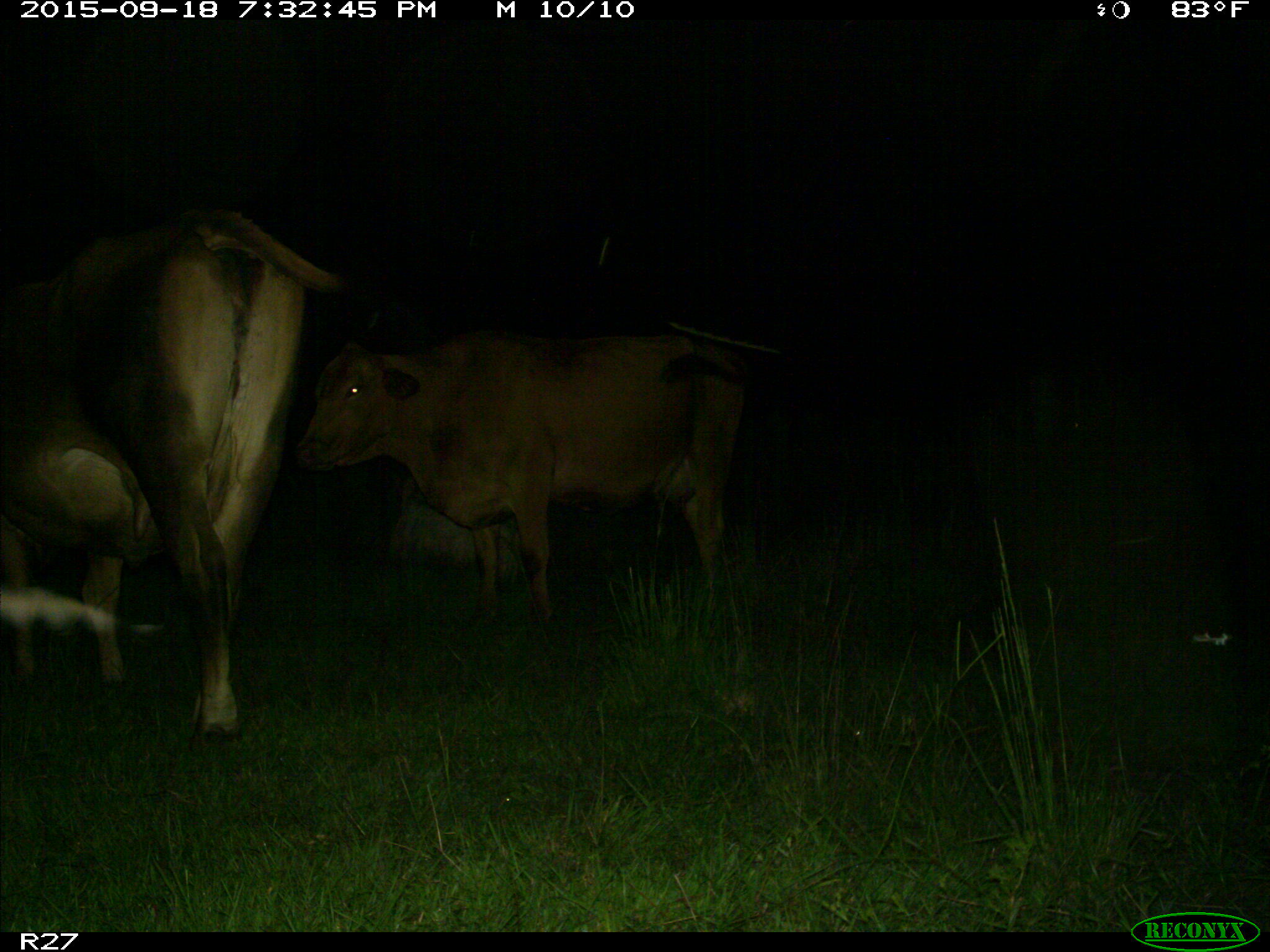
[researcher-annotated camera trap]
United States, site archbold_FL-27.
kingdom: Animalia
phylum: Chordata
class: Mammalia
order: Artiodactyla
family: Bovidae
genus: Bos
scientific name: Bos taurus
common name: domestic cow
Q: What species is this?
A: Bos taurus (domestic cow).